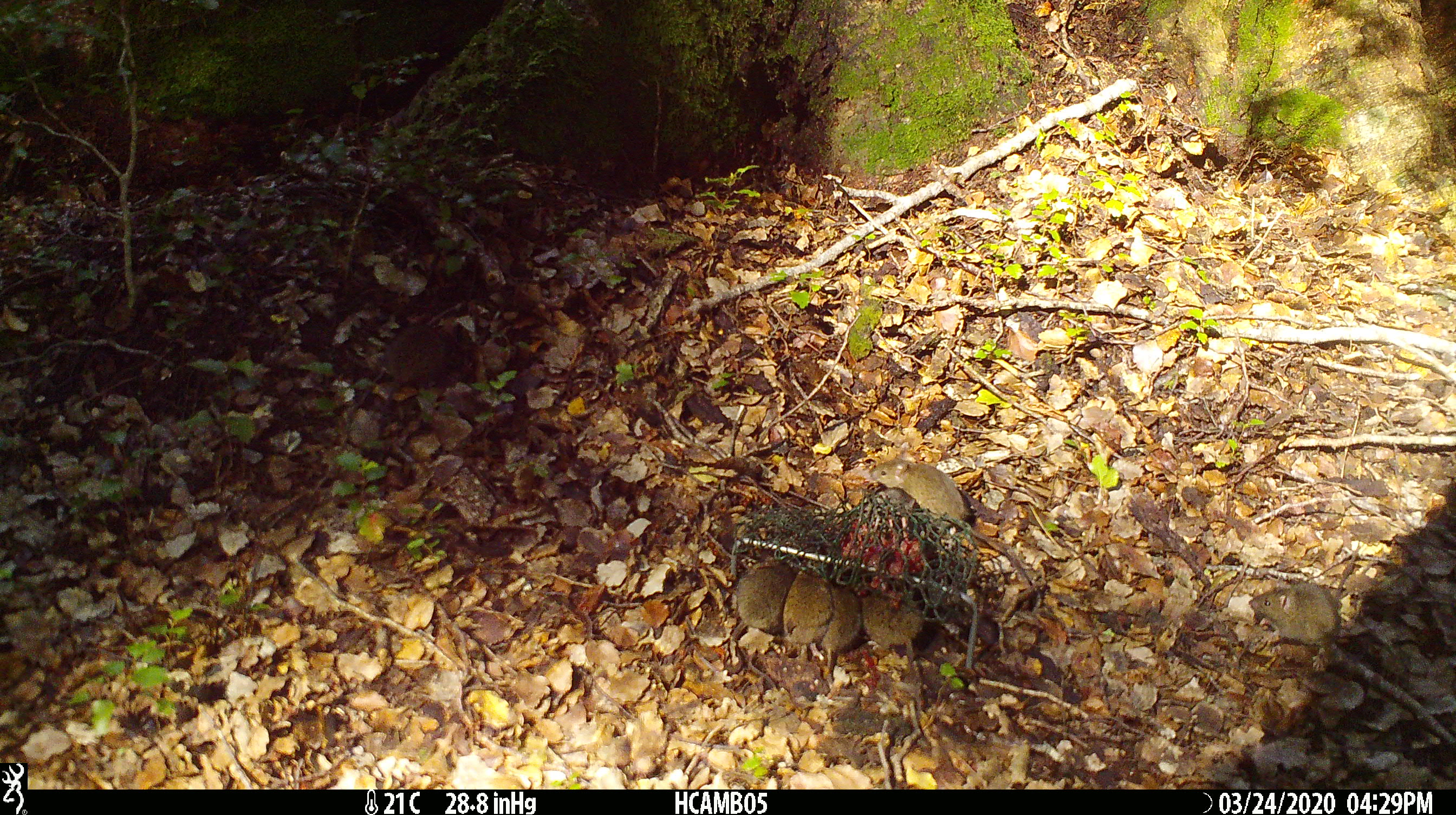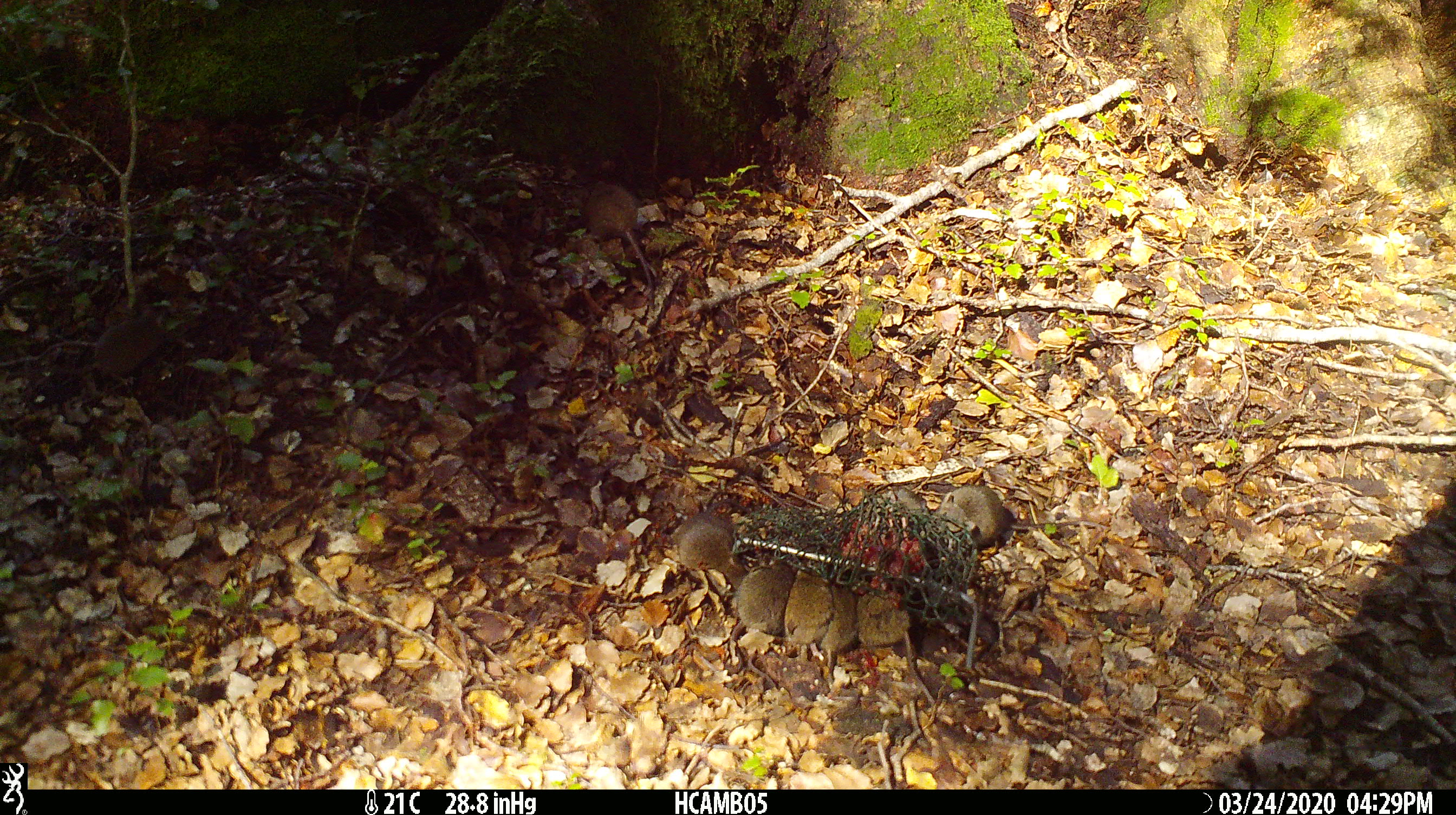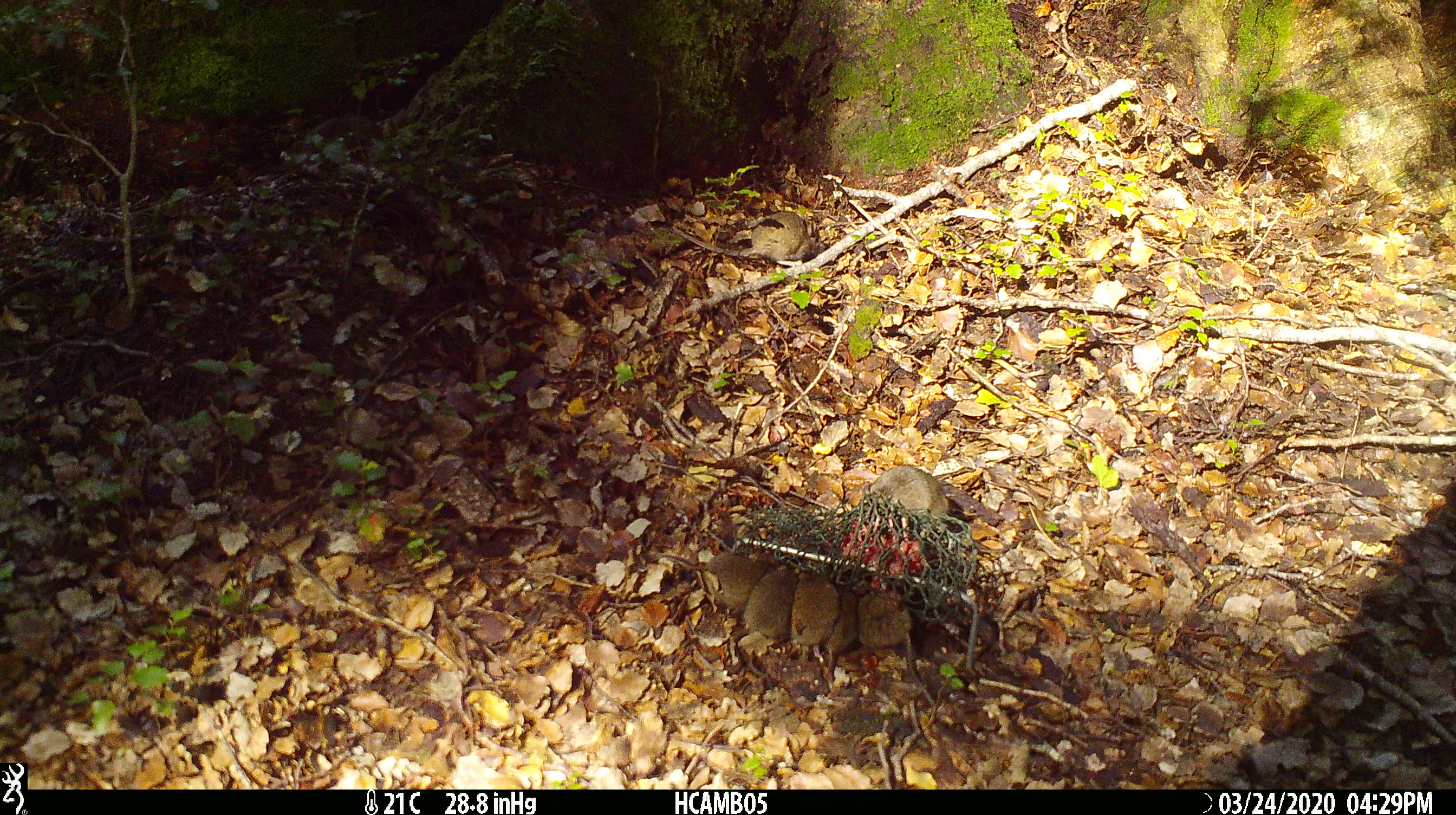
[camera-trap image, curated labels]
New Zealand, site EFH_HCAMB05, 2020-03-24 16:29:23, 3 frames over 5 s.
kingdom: Animalia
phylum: Chordata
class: Mammalia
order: Rodentia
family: Muridae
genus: Mus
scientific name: Mus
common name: mouse